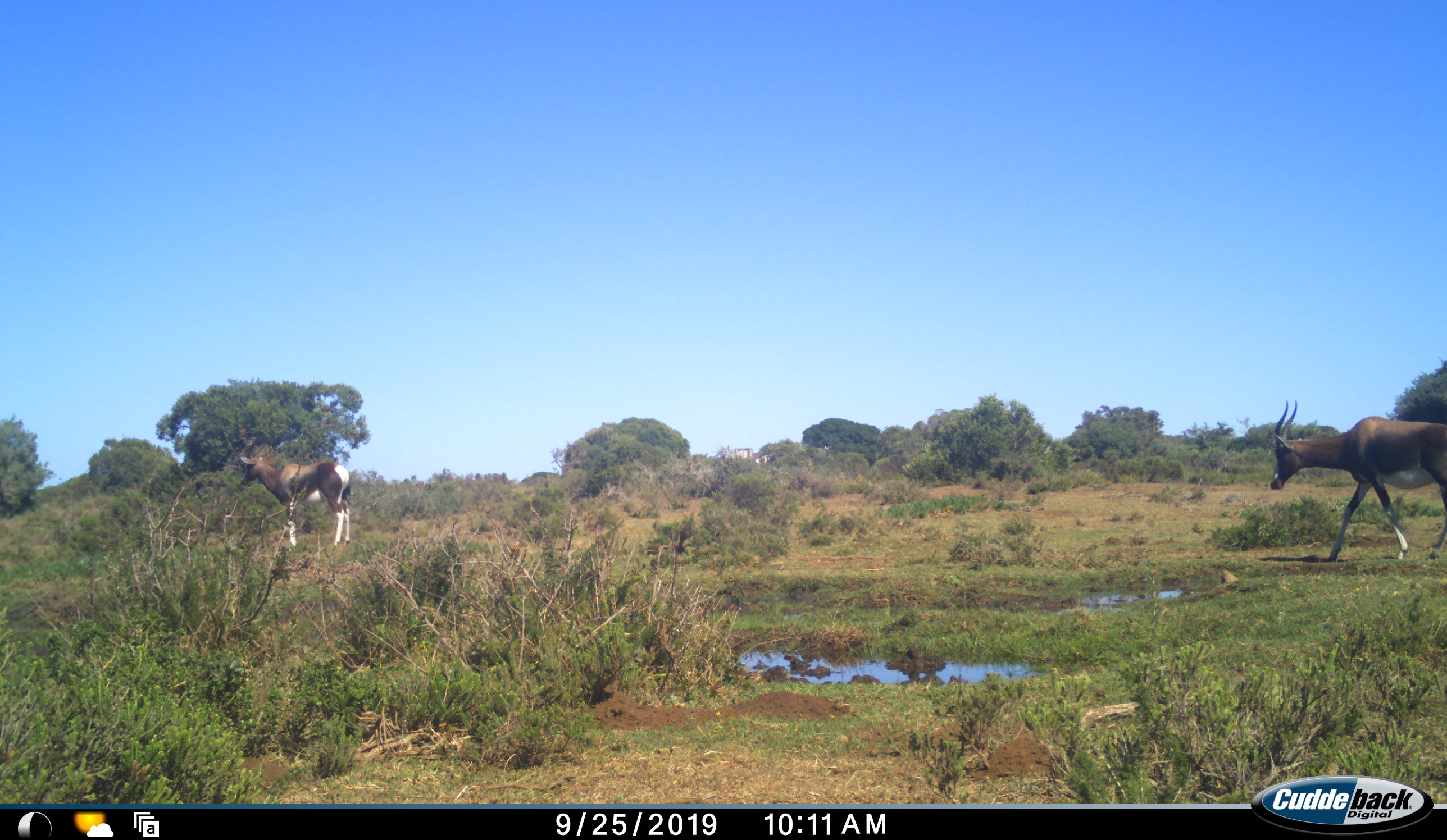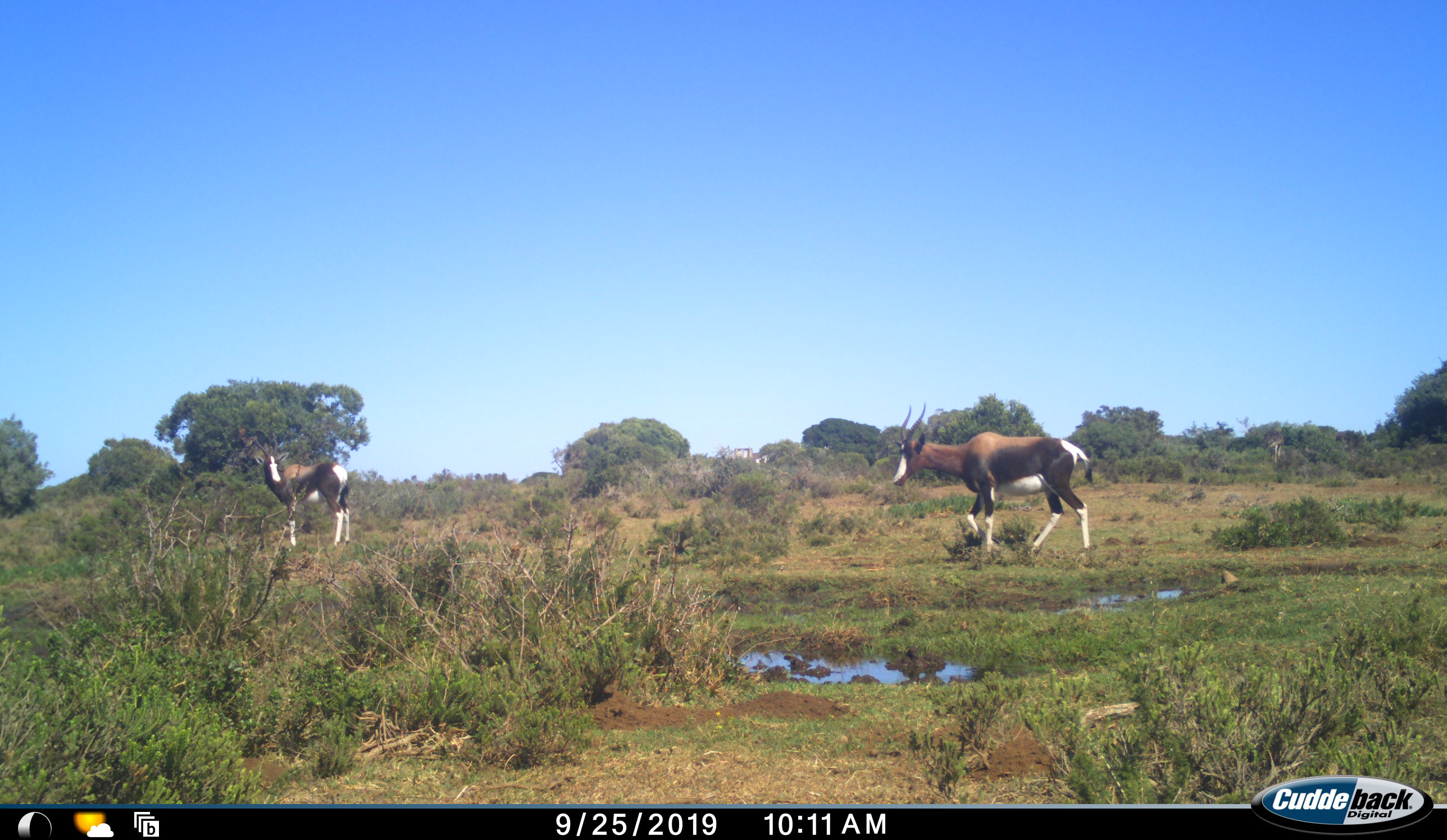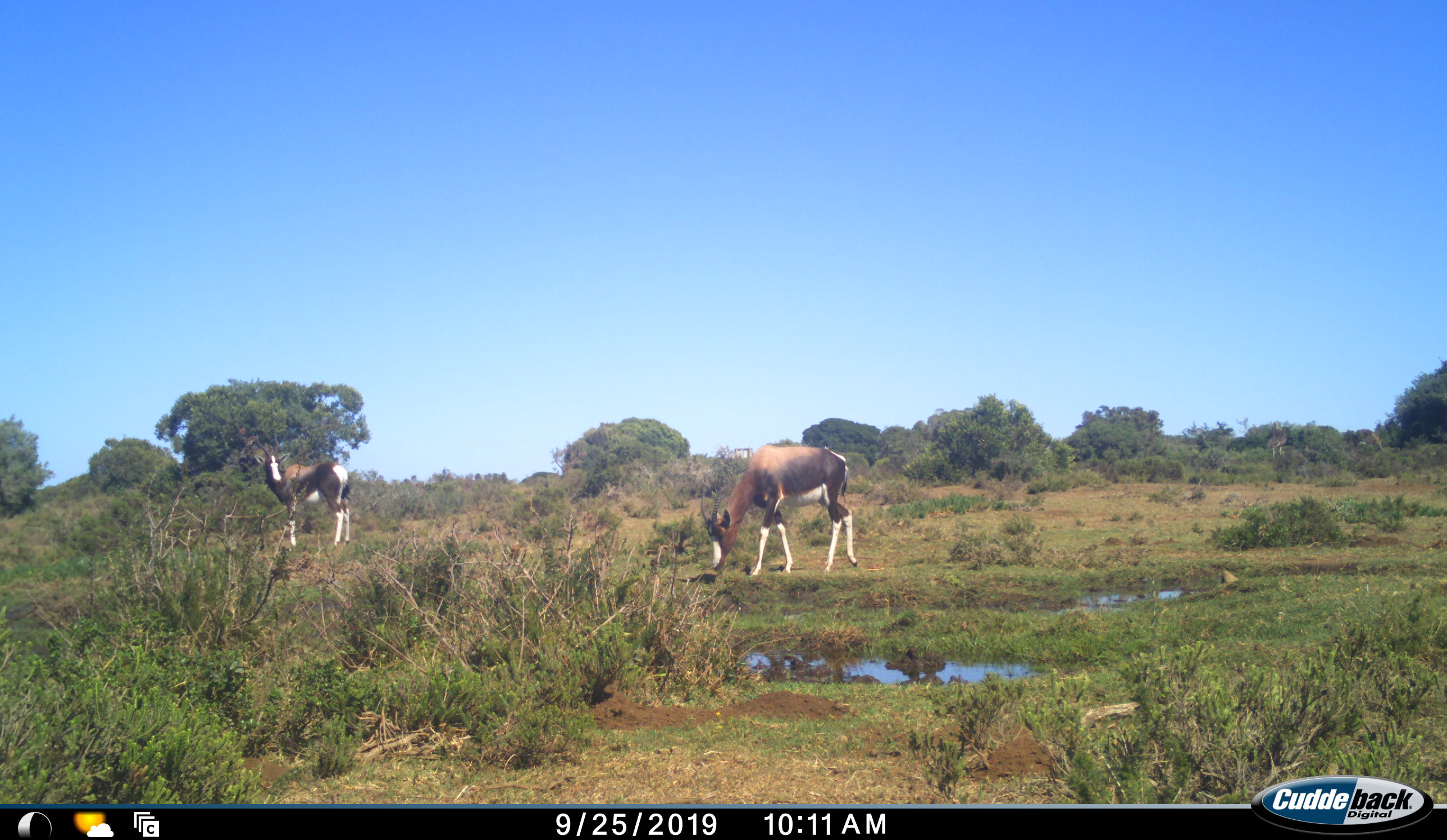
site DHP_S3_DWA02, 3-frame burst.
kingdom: Animalia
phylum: Chordata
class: Mammalia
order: Artiodactyla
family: Bovidae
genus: Damaliscus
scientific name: Damaliscus pygargus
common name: bontebok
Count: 2.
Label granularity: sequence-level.